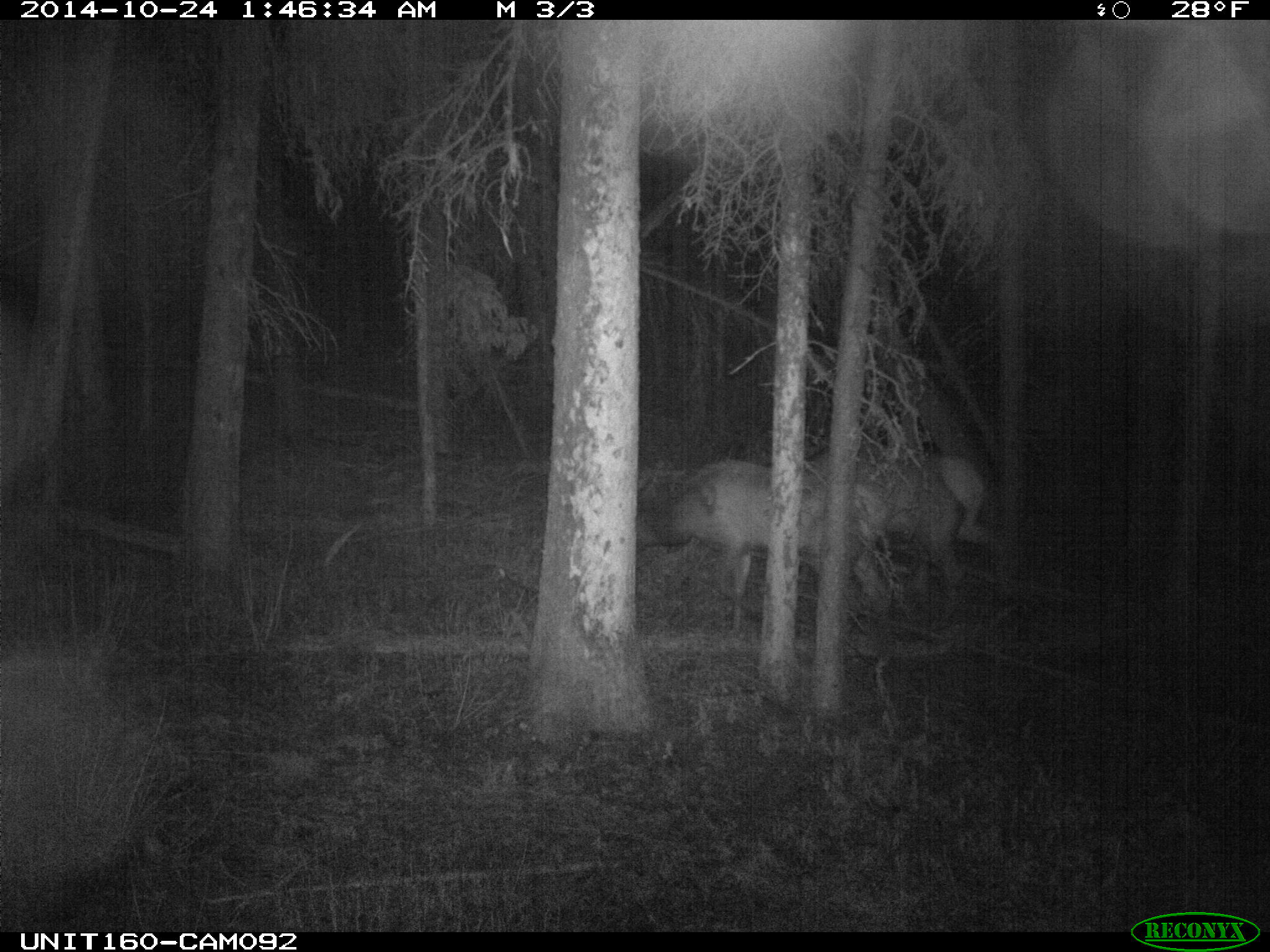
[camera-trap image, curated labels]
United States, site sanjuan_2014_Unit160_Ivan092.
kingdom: Animalia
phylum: Chordata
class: Mammalia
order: Artiodactyla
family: Cervidae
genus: Cervus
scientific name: Cervus elaphus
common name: red deer